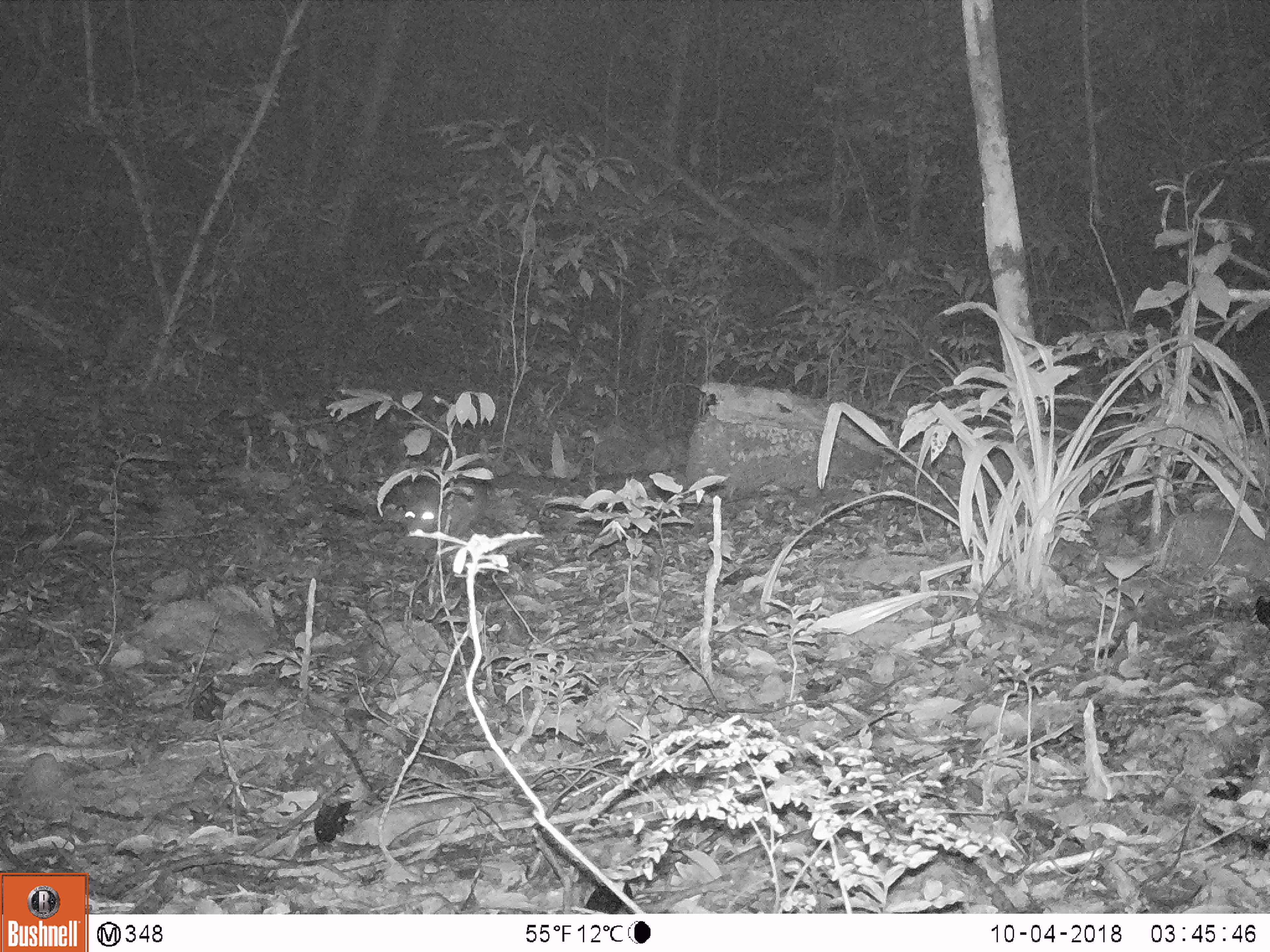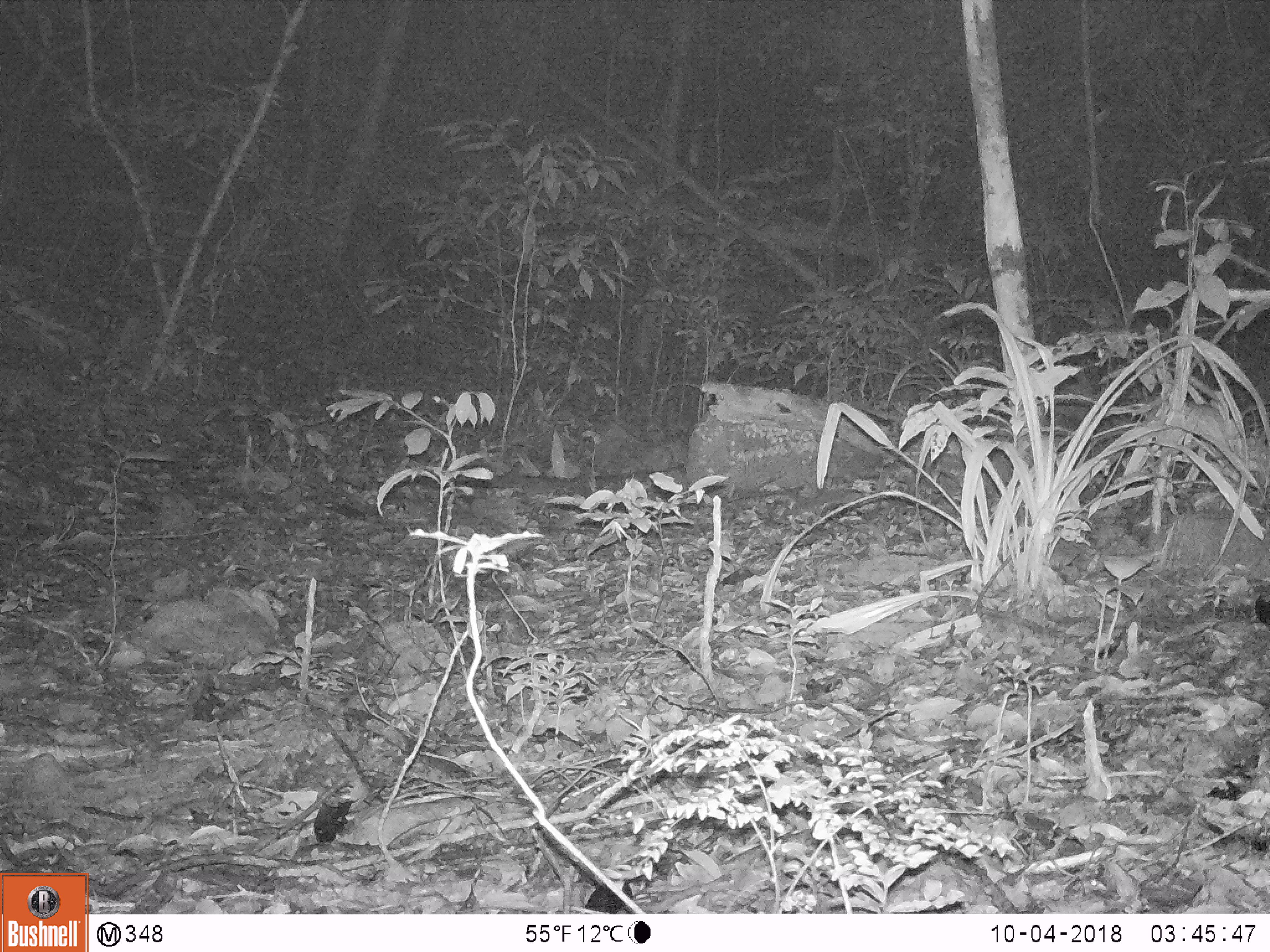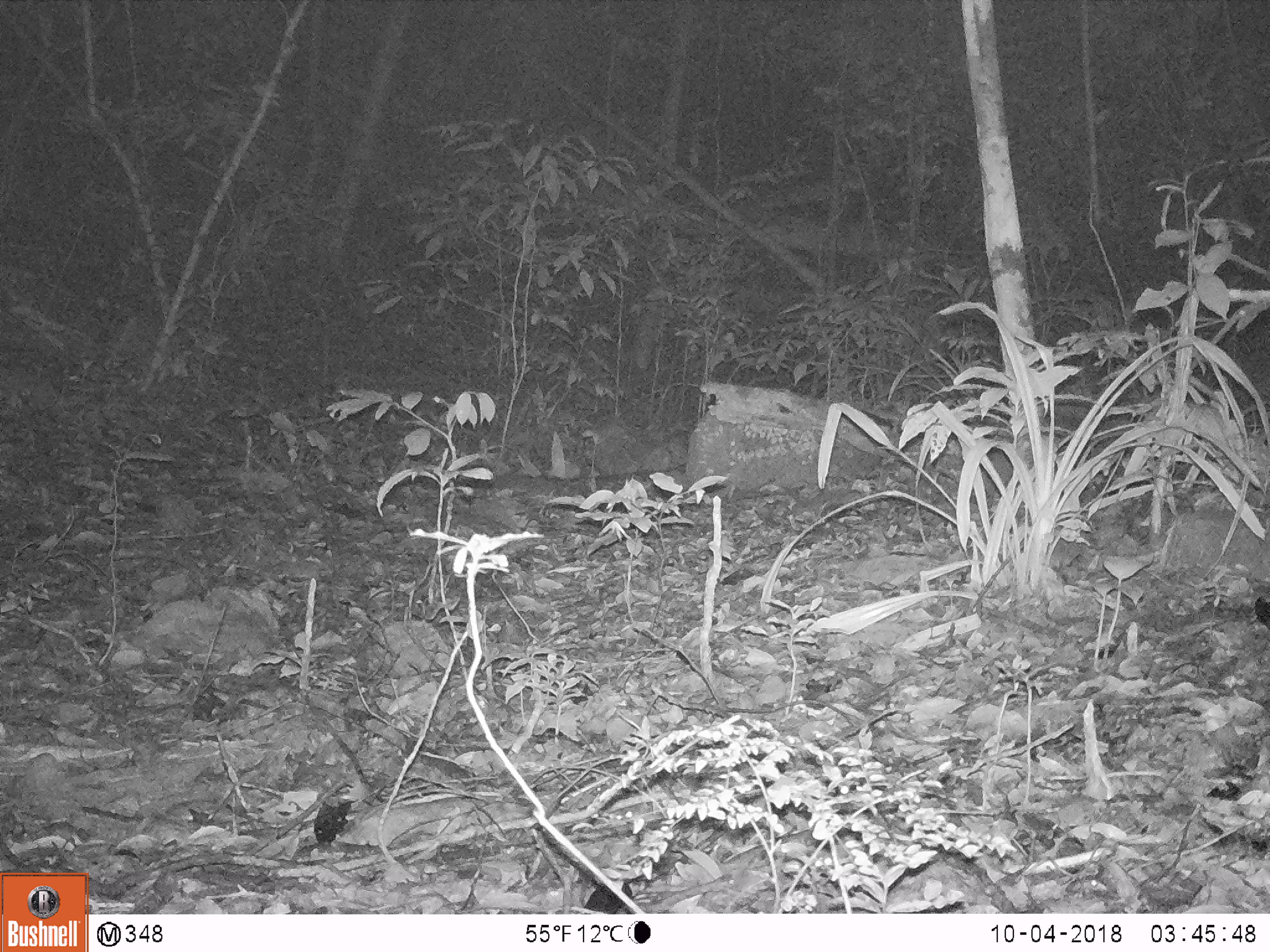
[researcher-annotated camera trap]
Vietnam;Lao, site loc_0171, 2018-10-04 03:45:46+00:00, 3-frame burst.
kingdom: Animalia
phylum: Chordata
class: Mammalia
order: Rodentia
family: Hystricidae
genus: Atherurus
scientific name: Atherurus macrourus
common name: asiatic brush-tailed porcupine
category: asiatic brush tailed porcupine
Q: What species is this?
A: Asiatic brush tailed porcupine (asiatic brush-tailed porcupine) (Atherurus macrourus).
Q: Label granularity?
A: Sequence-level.